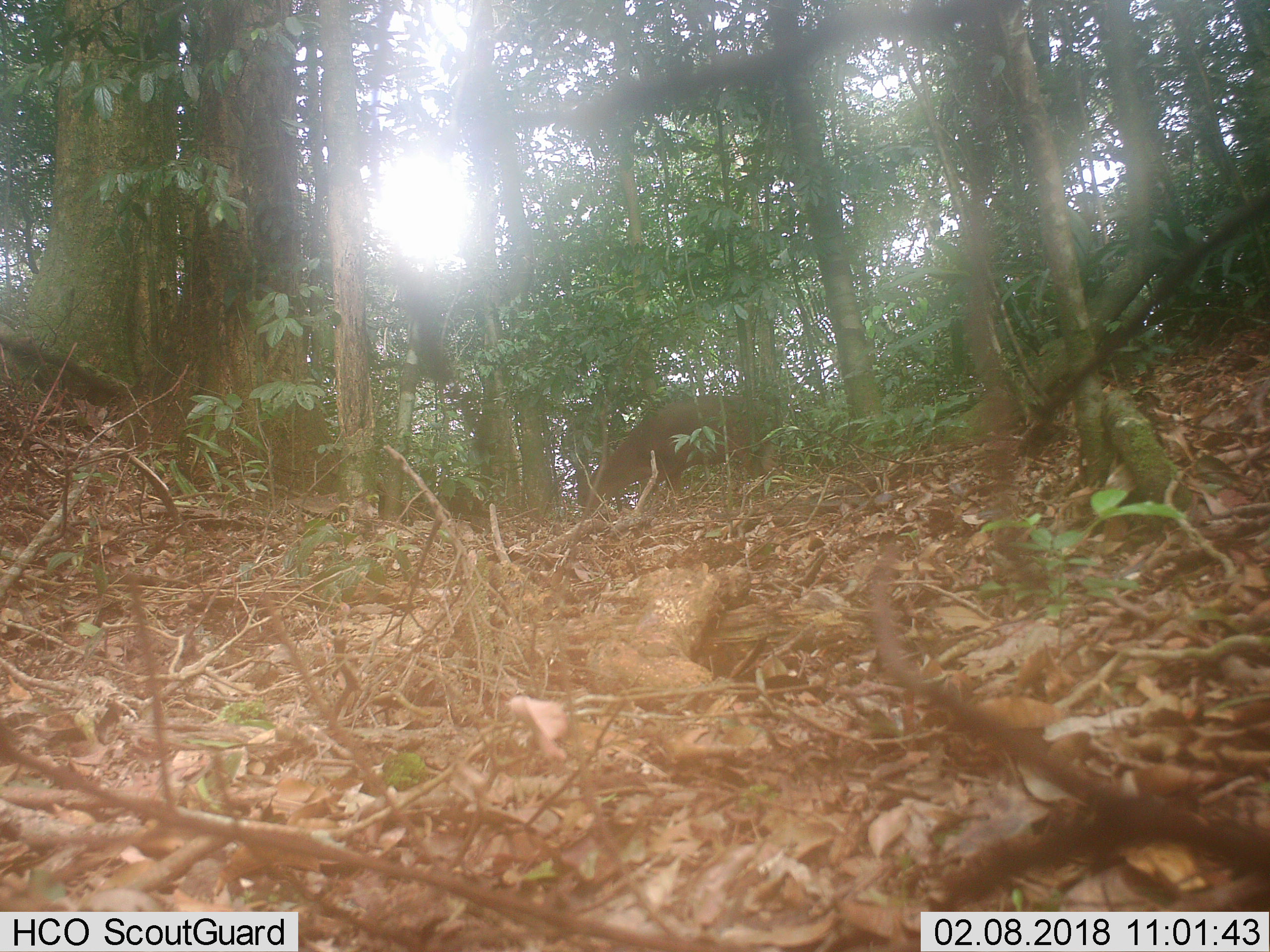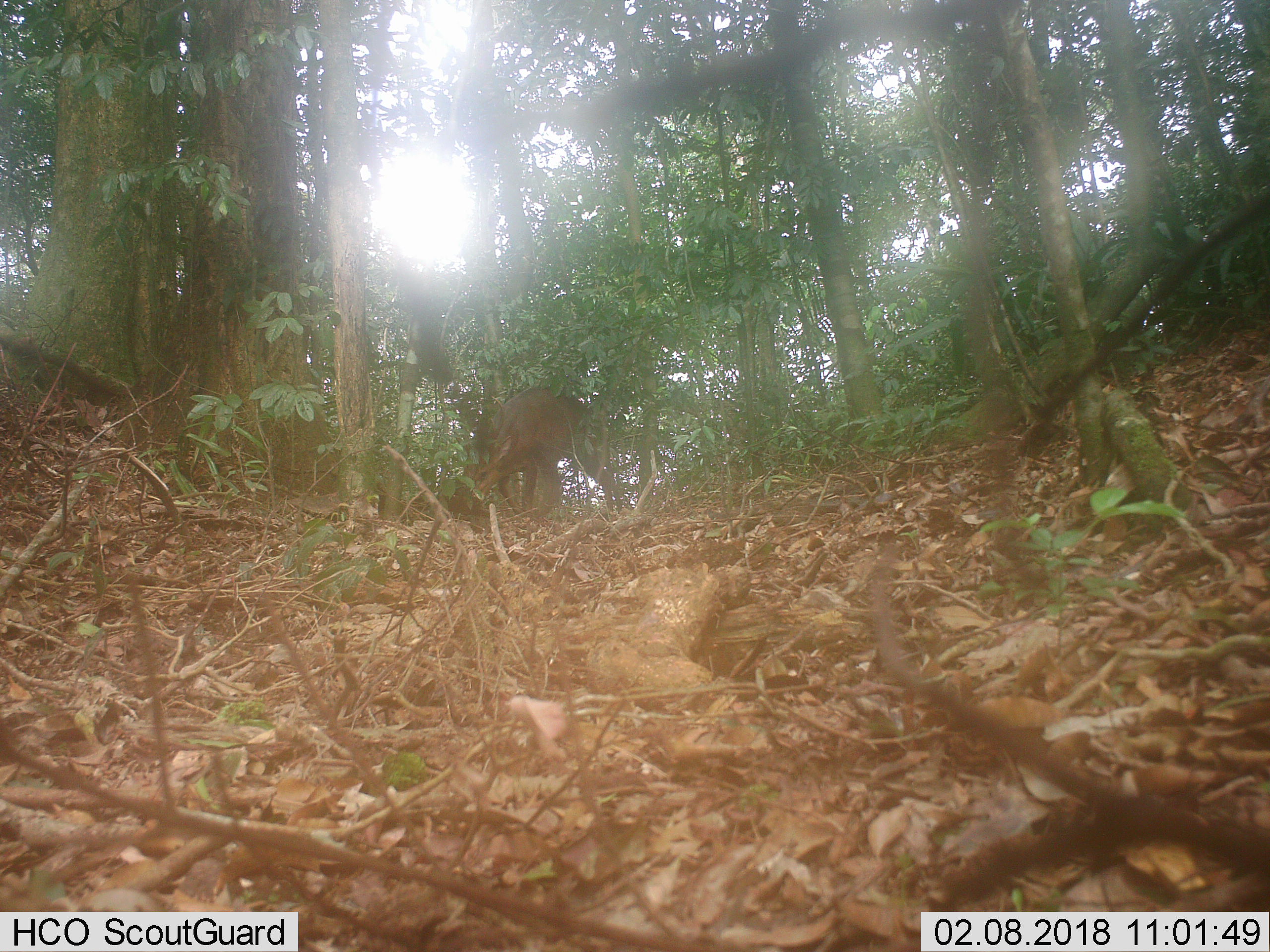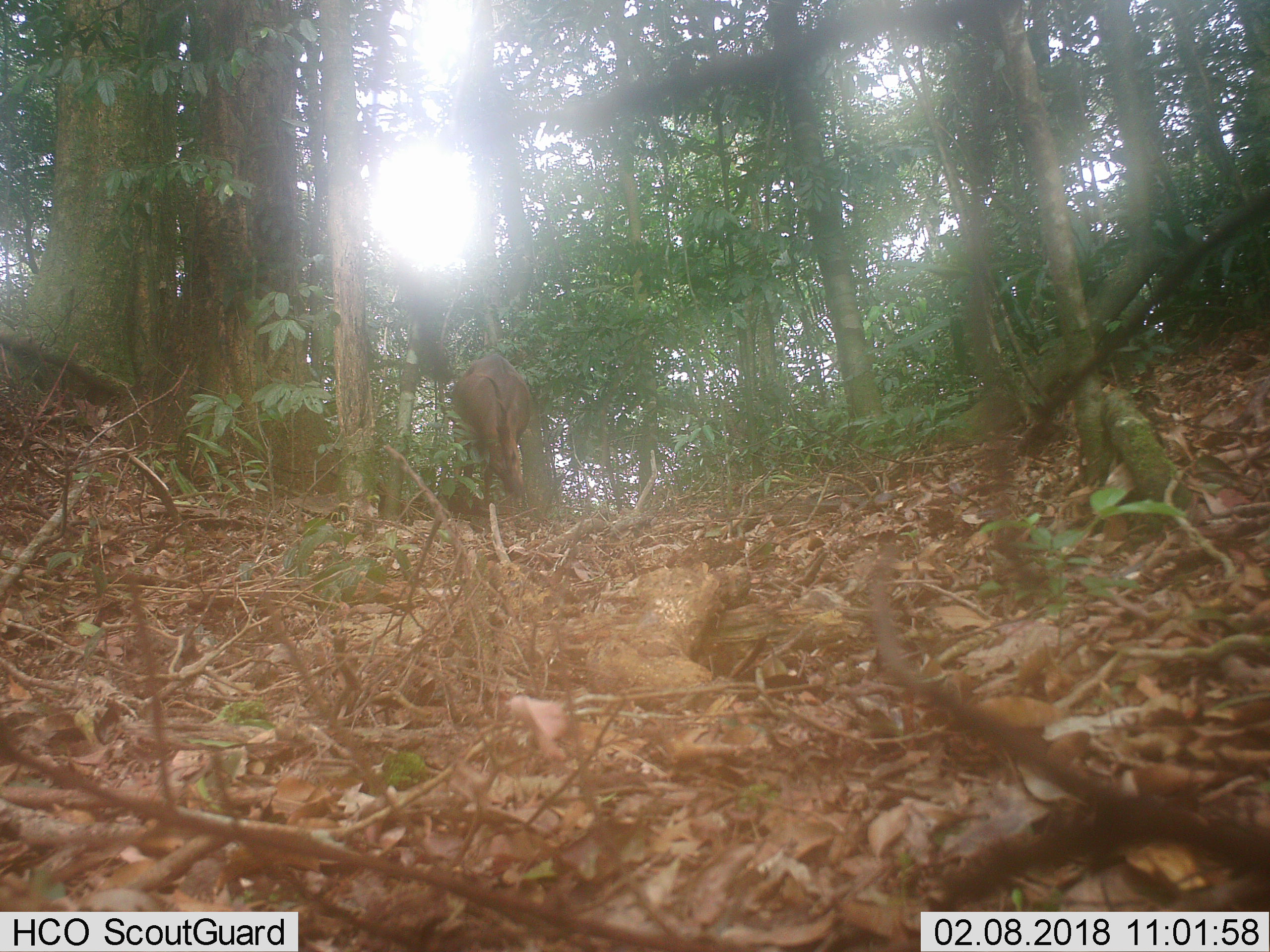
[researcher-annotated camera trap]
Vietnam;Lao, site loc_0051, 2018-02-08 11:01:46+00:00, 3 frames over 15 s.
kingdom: Animalia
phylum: Chordata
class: Mammalia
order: Artiodactyla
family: Cervidae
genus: Muntiacus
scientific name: Muntiacus vuquangensis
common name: large-antlered muntjac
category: large antlered muntjac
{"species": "large antlered muntjac (large-antlered muntjac) (Muntiacus vuquangensis)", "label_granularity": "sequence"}